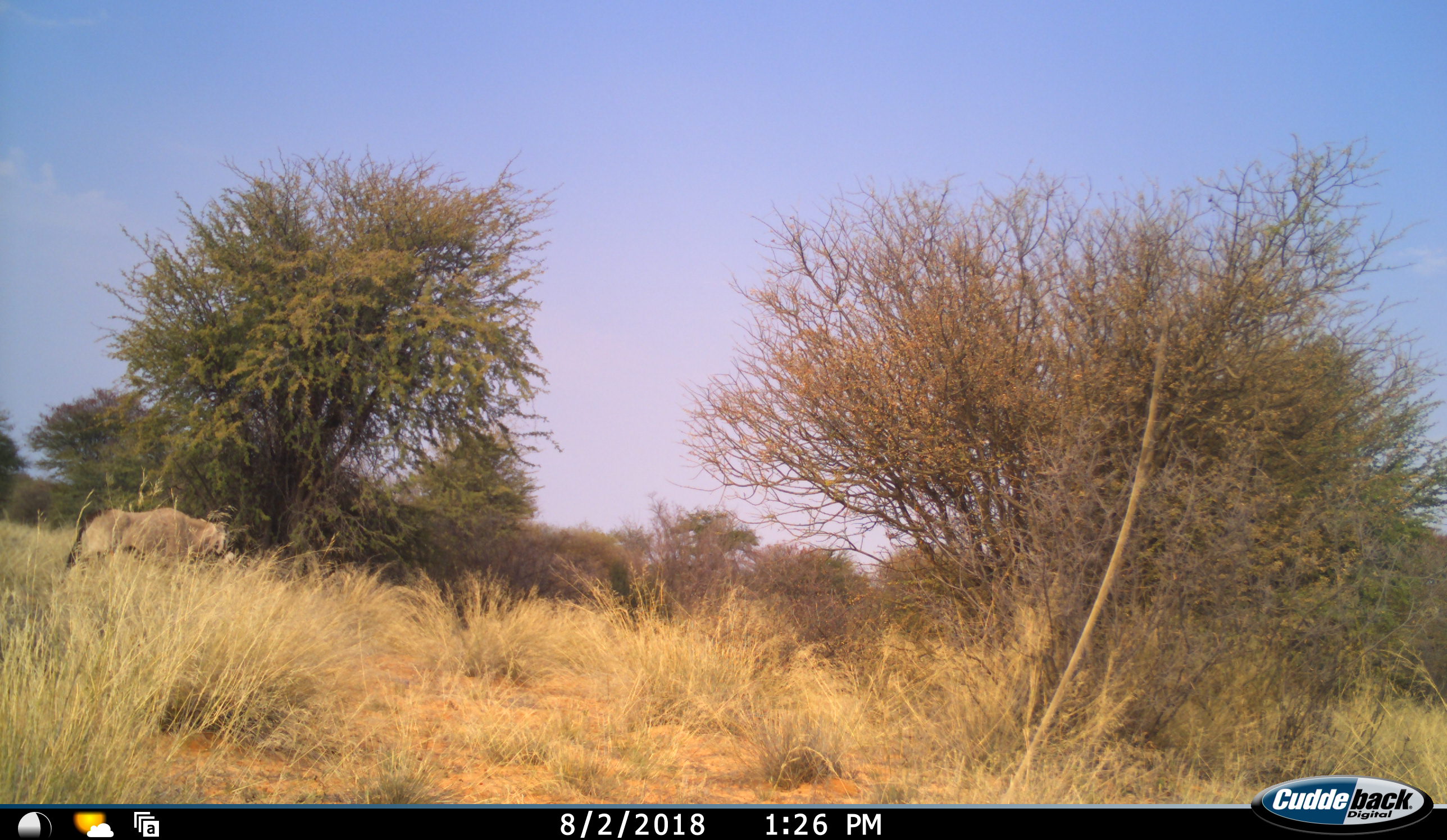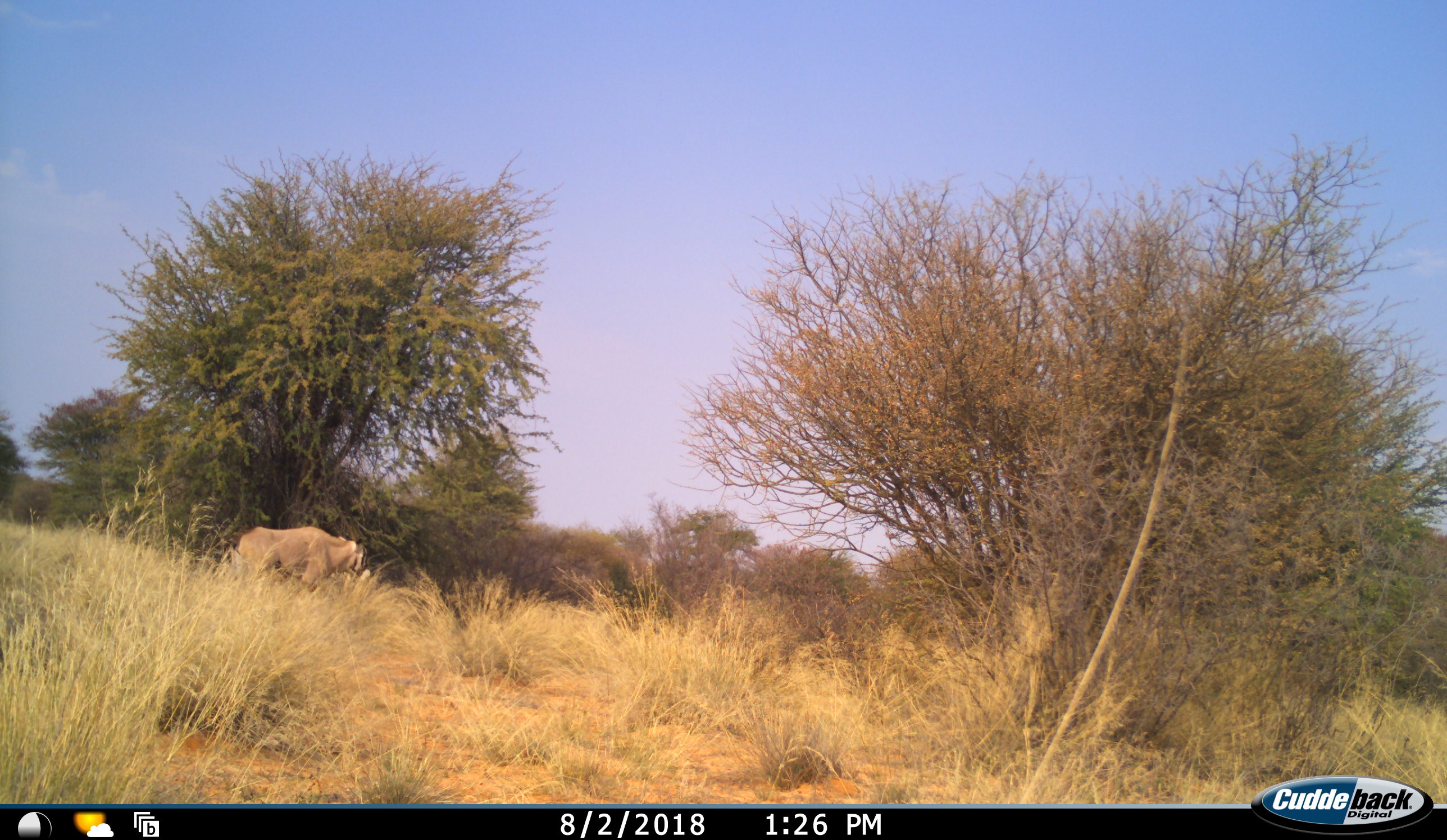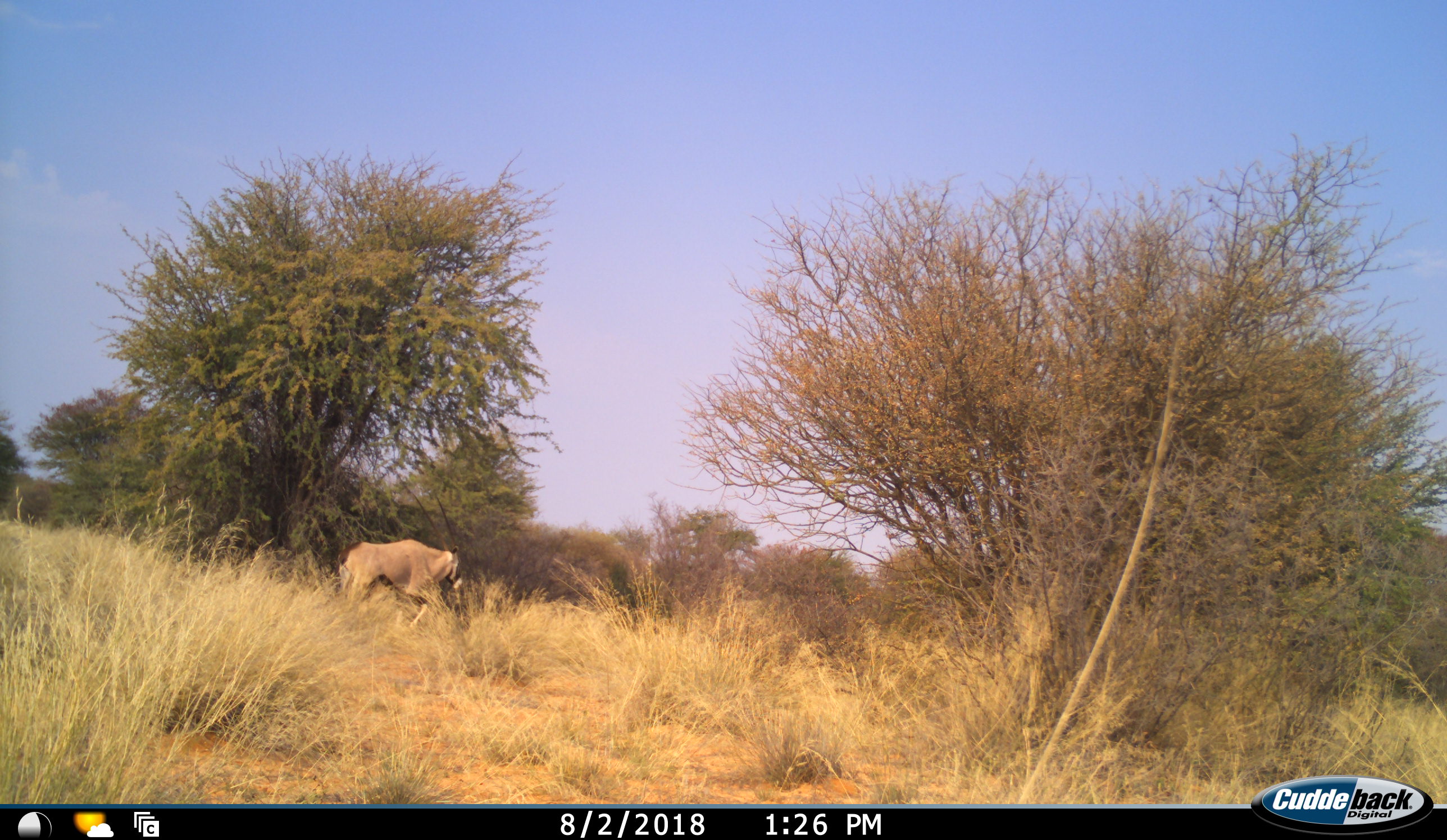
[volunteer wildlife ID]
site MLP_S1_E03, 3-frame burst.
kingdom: Animalia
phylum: Chordata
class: Mammalia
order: Artiodactyla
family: Bovidae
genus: Oryx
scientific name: Oryx gazella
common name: gemsbok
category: oryx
Oryx (gemsbok) (Oryx gazella), count 1. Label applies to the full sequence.